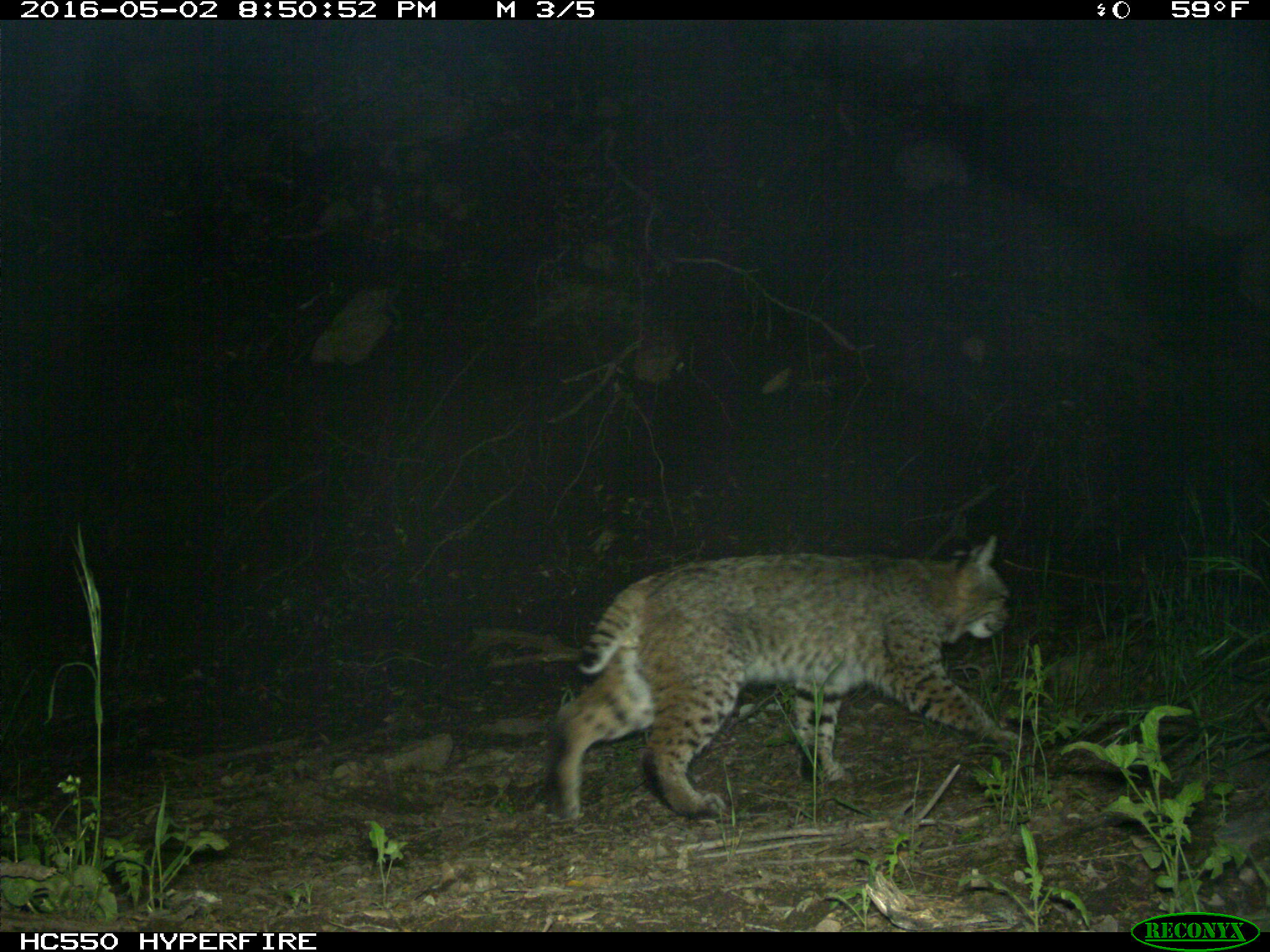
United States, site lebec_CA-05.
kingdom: Animalia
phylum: Chordata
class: Mammalia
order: Carnivora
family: Felidae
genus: Lynx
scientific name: Lynx rufus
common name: bobcat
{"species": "Lynx rufus (bobcat)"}